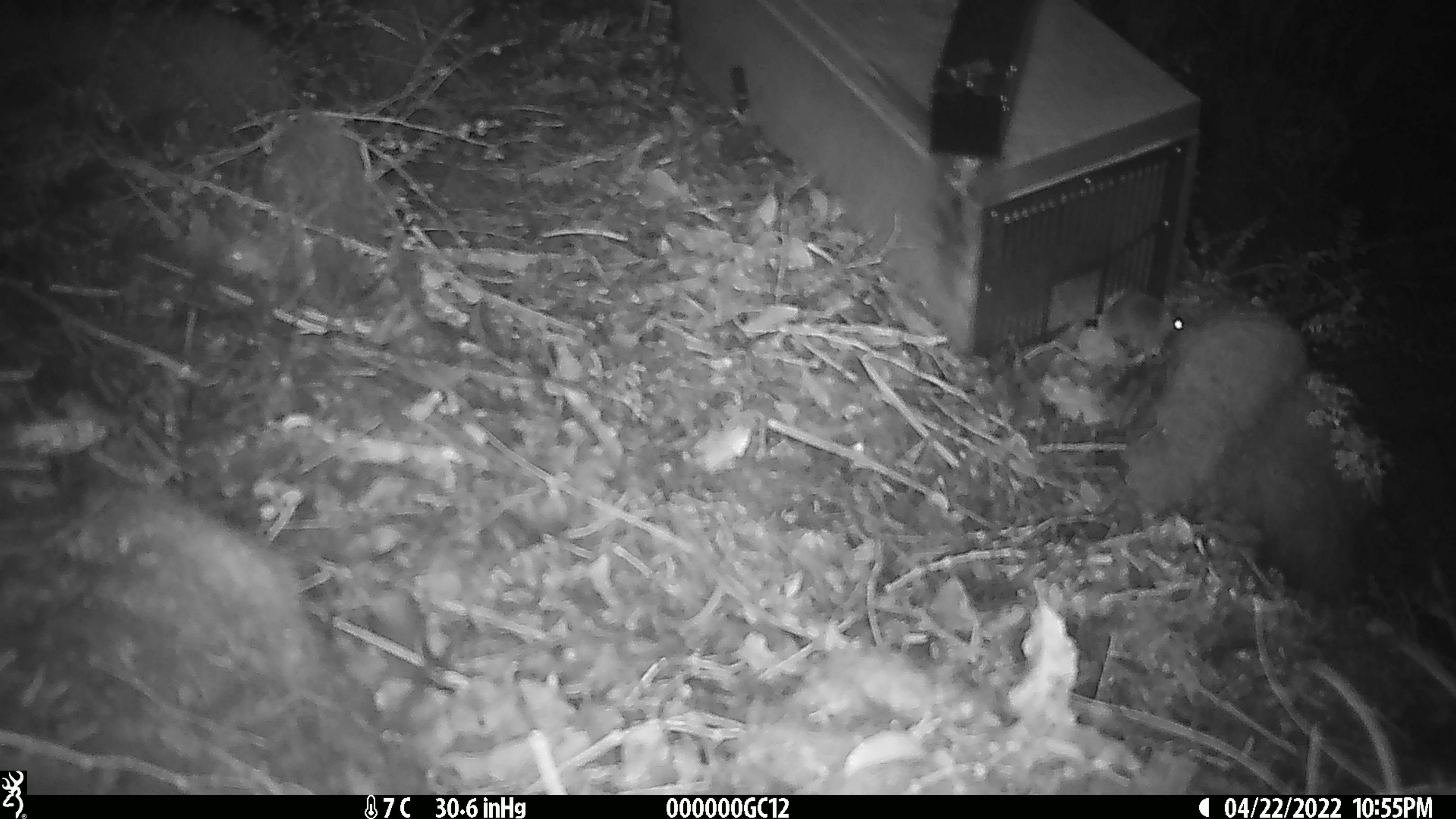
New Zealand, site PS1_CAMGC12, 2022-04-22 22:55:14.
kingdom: Animalia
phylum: Chordata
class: Mammalia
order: Rodentia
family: Muridae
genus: Mus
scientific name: Mus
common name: mouse